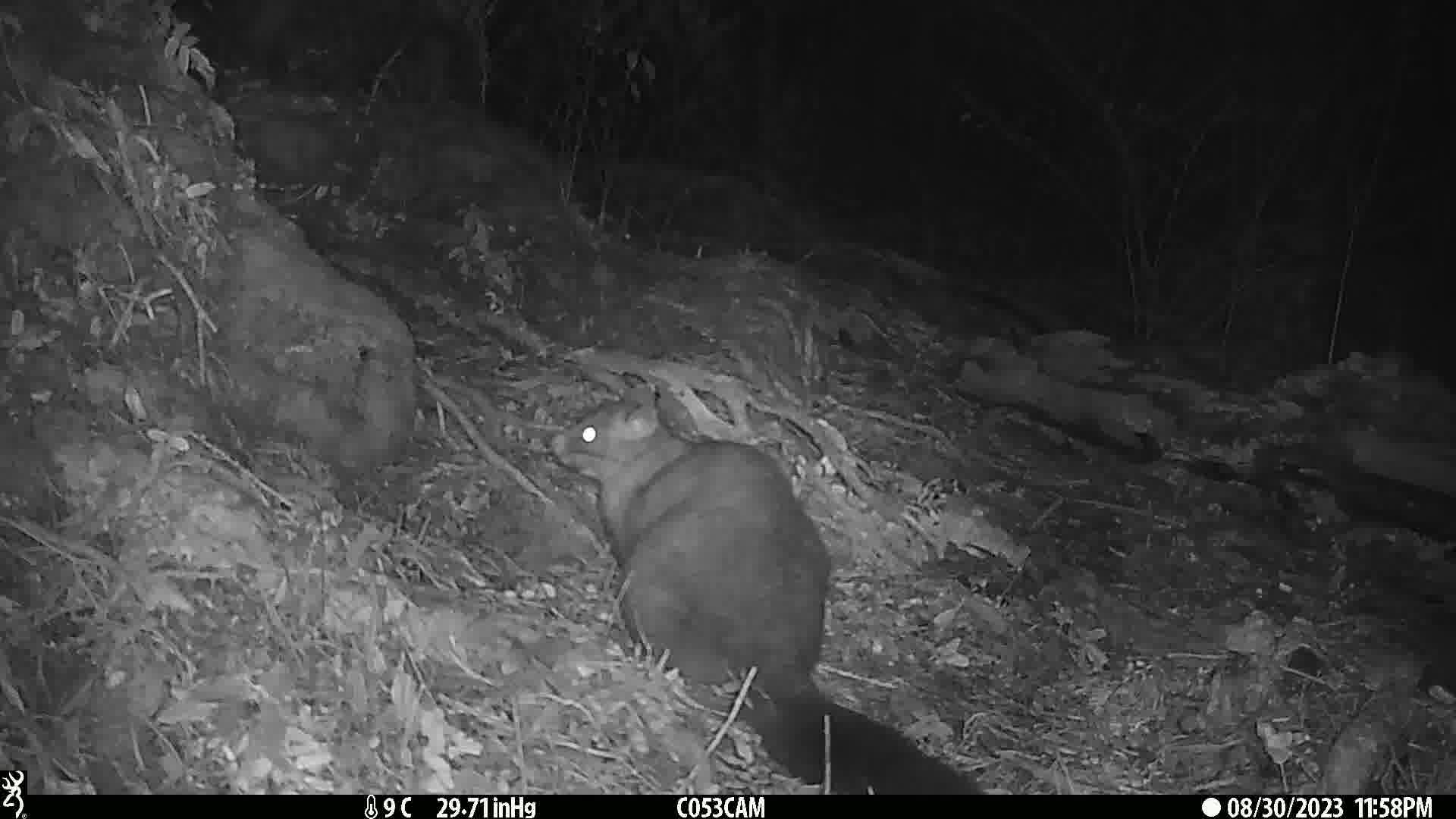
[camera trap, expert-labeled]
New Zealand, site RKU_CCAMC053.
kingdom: Animalia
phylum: Chordata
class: Mammalia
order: Diprotodontia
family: Phalangeridae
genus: Trichosurus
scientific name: Trichosurus vulpecula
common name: common brushtail possum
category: possum